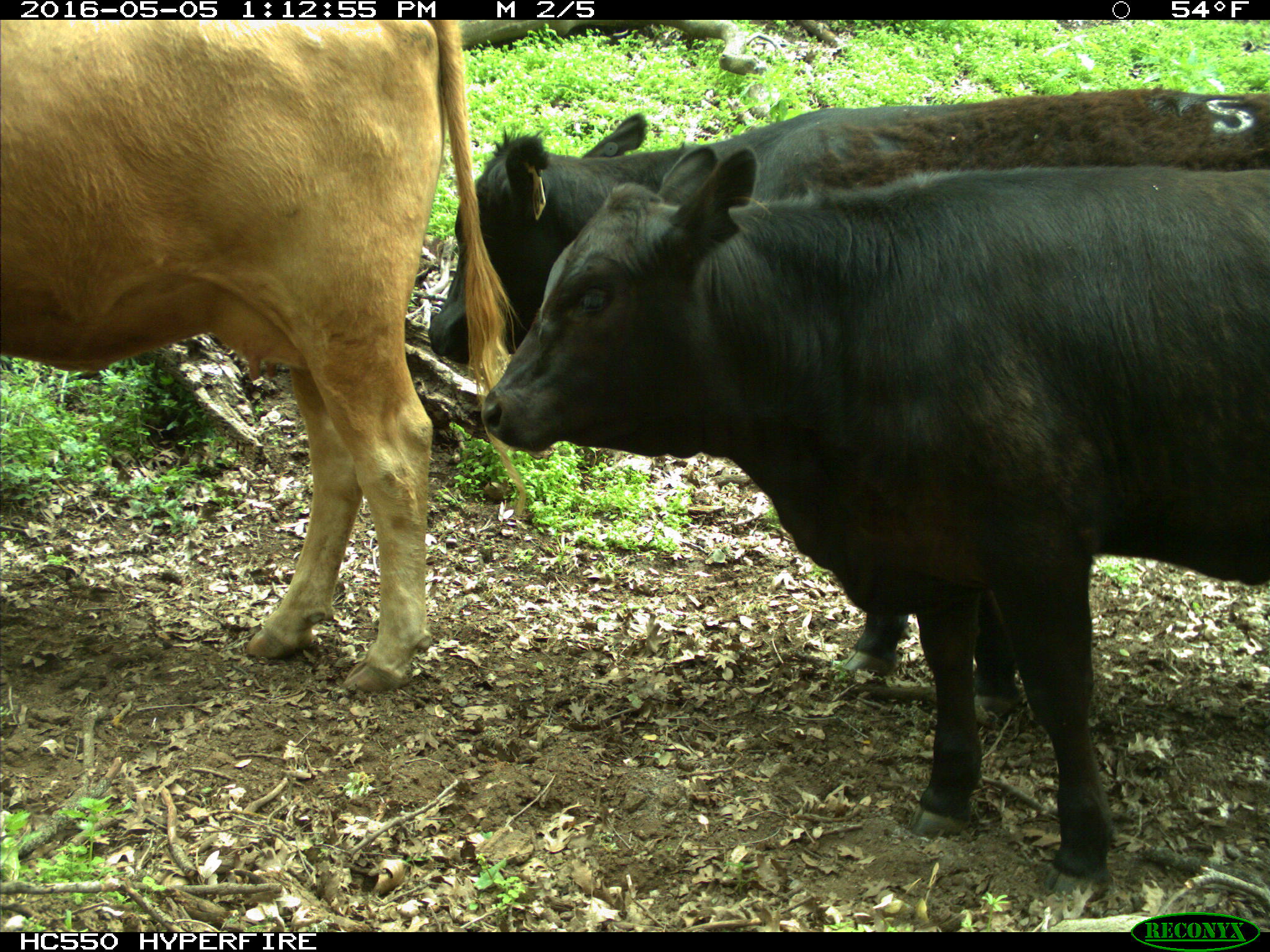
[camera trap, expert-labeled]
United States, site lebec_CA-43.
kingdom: Animalia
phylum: Chordata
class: Mammalia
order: Artiodactyla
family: Bovidae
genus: Bos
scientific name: Bos taurus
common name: domestic cow